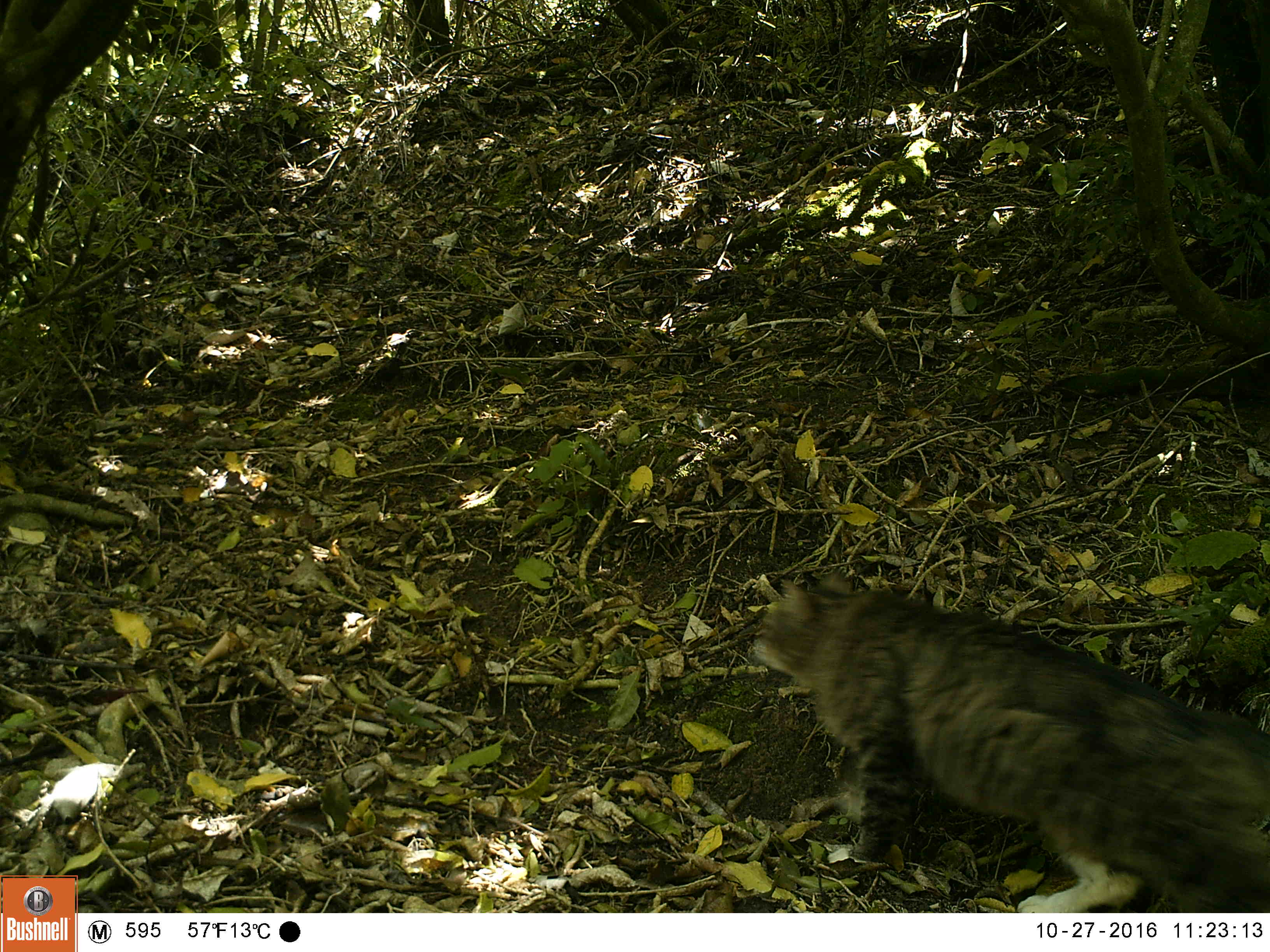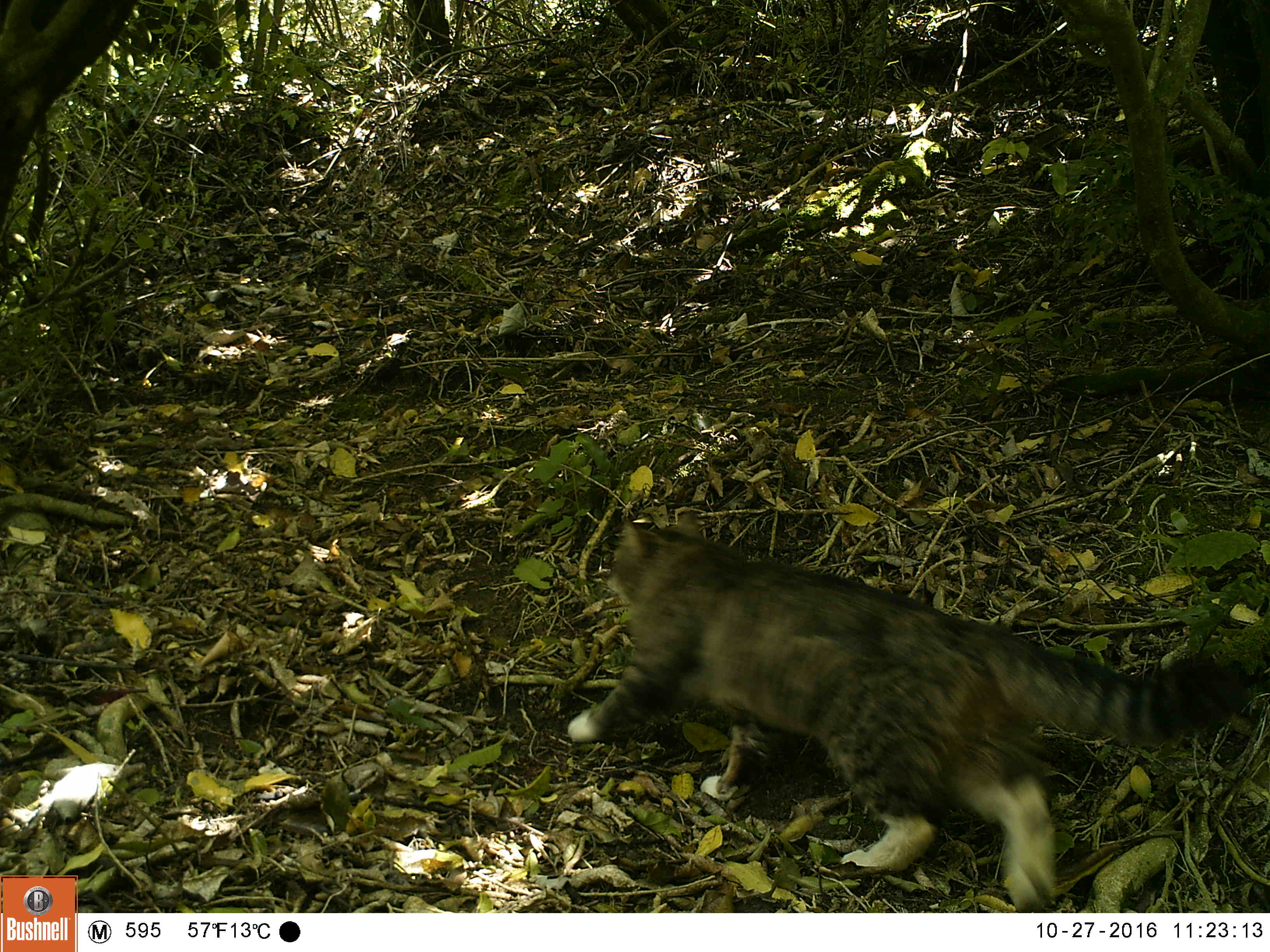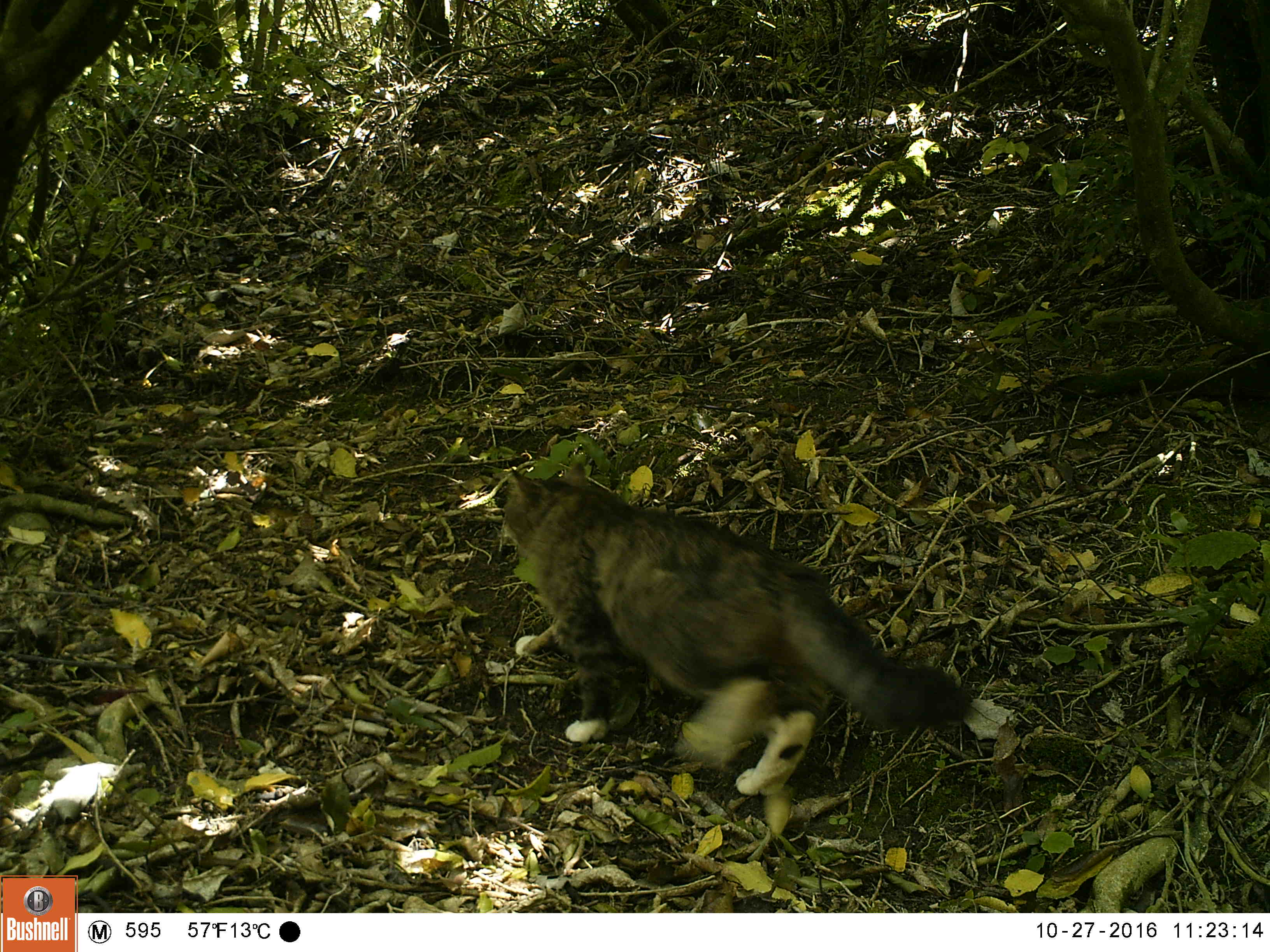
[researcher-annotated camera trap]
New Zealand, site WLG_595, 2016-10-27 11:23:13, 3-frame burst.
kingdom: Animalia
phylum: Chordata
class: Mammalia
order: Carnivora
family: Felidae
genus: Felis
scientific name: Felis catus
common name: domestic cat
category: cat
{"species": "cat (domestic cat) (Felis catus)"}